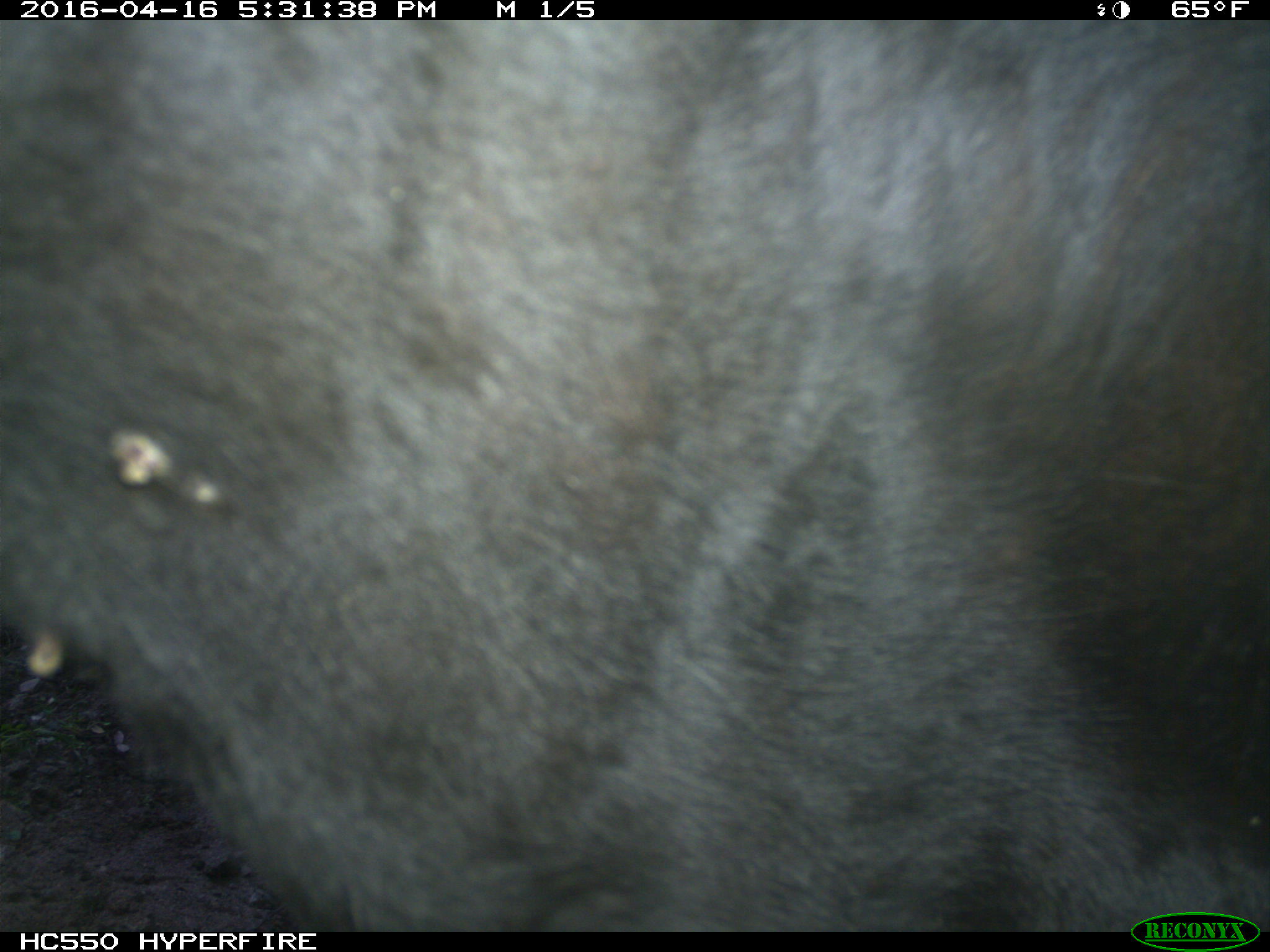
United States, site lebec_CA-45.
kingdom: Animalia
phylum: Chordata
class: Mammalia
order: Artiodactyla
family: Bovidae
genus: Bos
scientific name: Bos taurus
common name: domestic cow